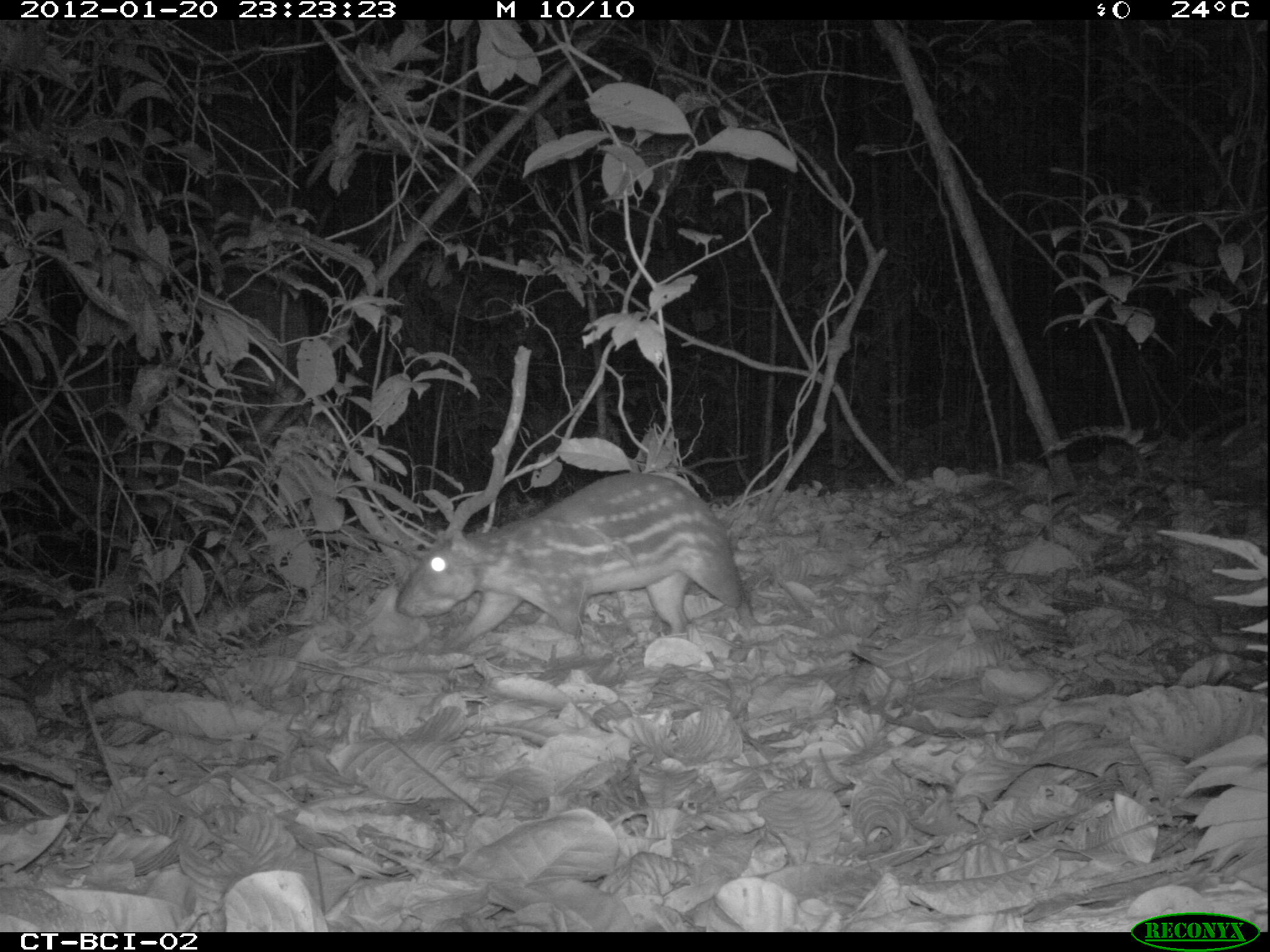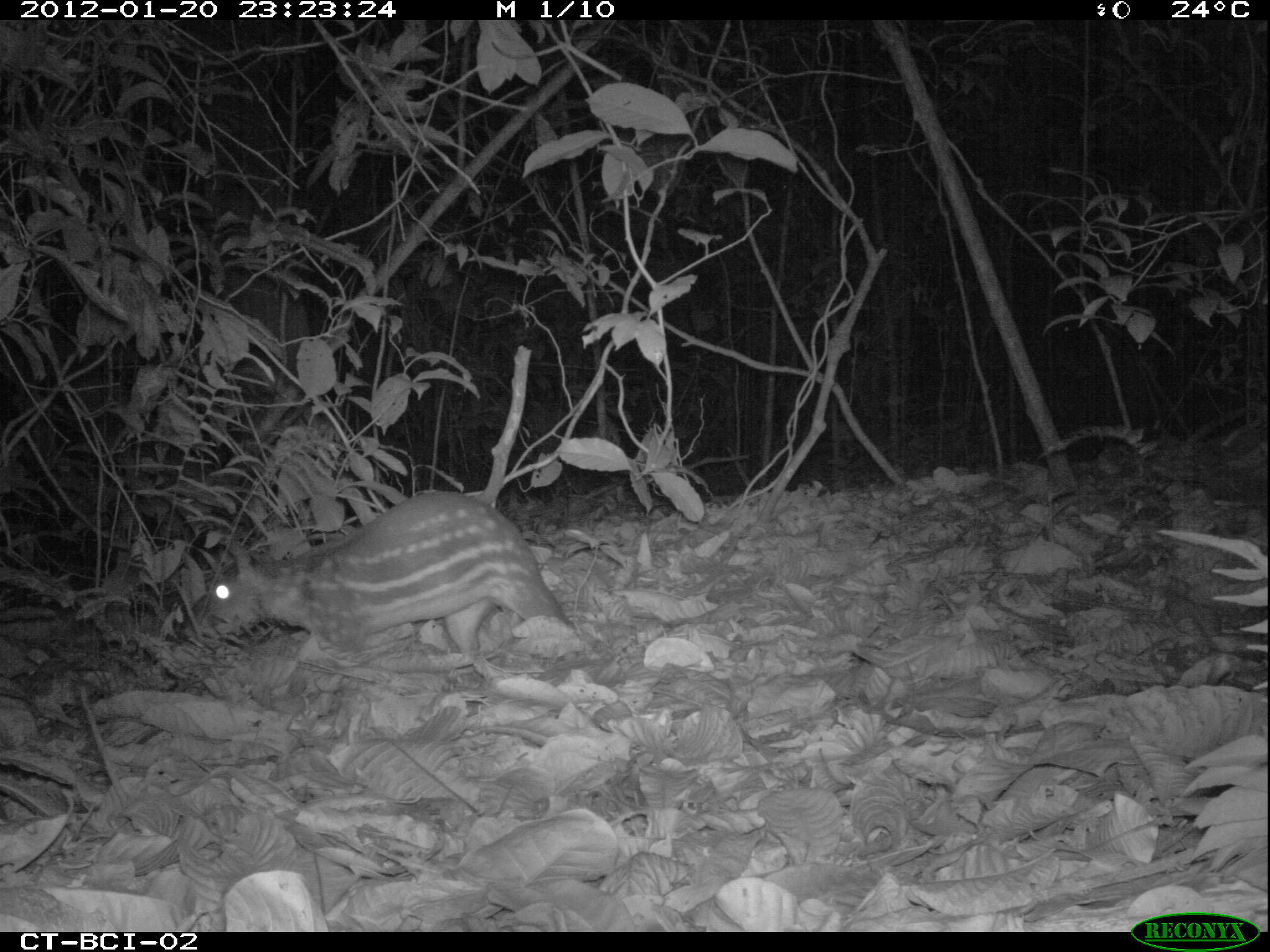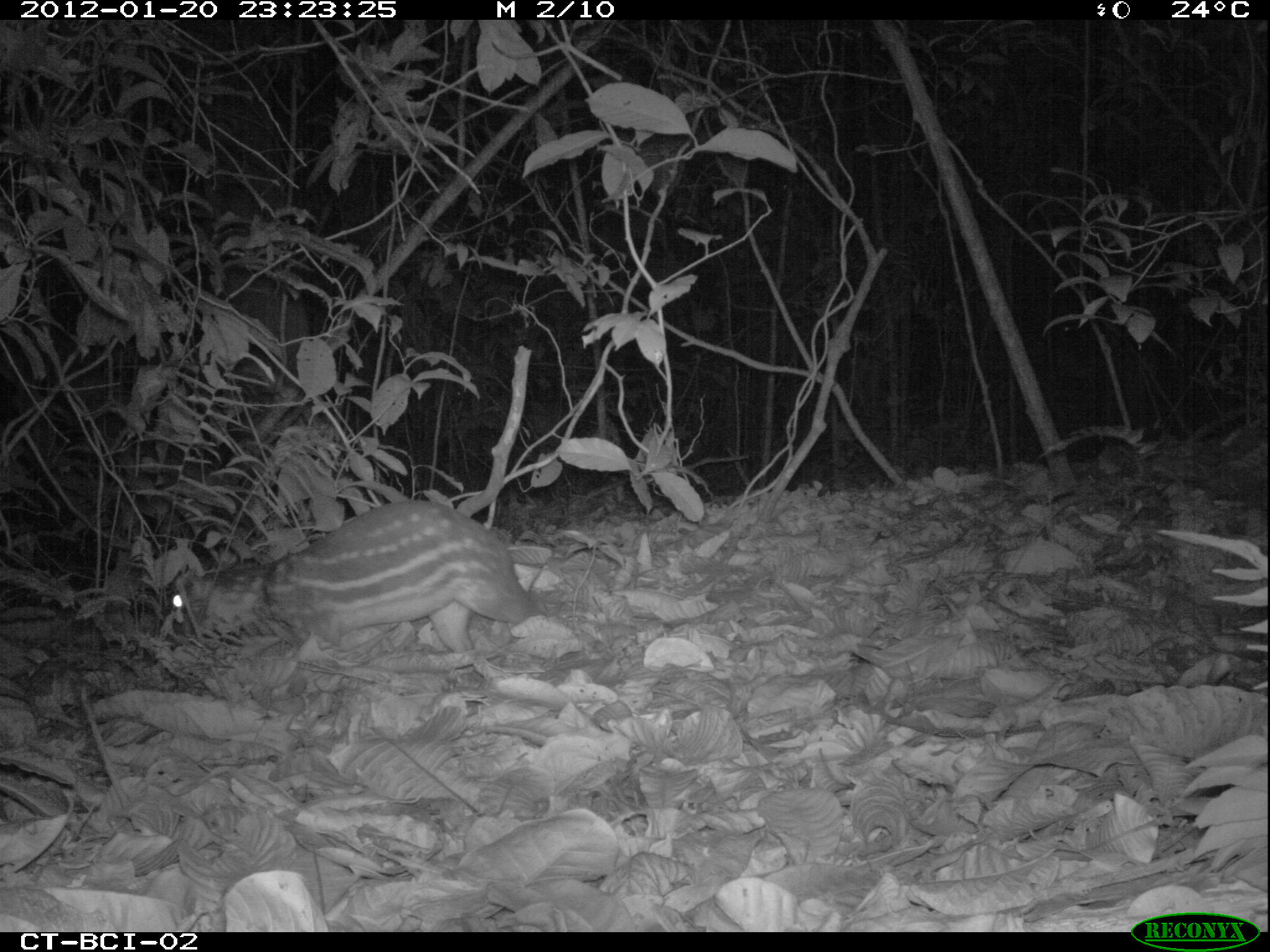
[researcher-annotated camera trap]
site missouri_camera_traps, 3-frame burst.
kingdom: Animalia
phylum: Chordata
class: Mammalia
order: Rodentia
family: Cuniculidae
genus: Cuniculus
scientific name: Cuniculus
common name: paca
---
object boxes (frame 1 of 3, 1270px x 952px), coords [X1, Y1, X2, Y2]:
paca: [385, 461, 754, 662]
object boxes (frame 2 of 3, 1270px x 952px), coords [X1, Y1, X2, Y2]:
paca: [189, 487, 569, 677]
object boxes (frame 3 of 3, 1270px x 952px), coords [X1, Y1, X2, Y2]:
paca: [151, 490, 540, 674]